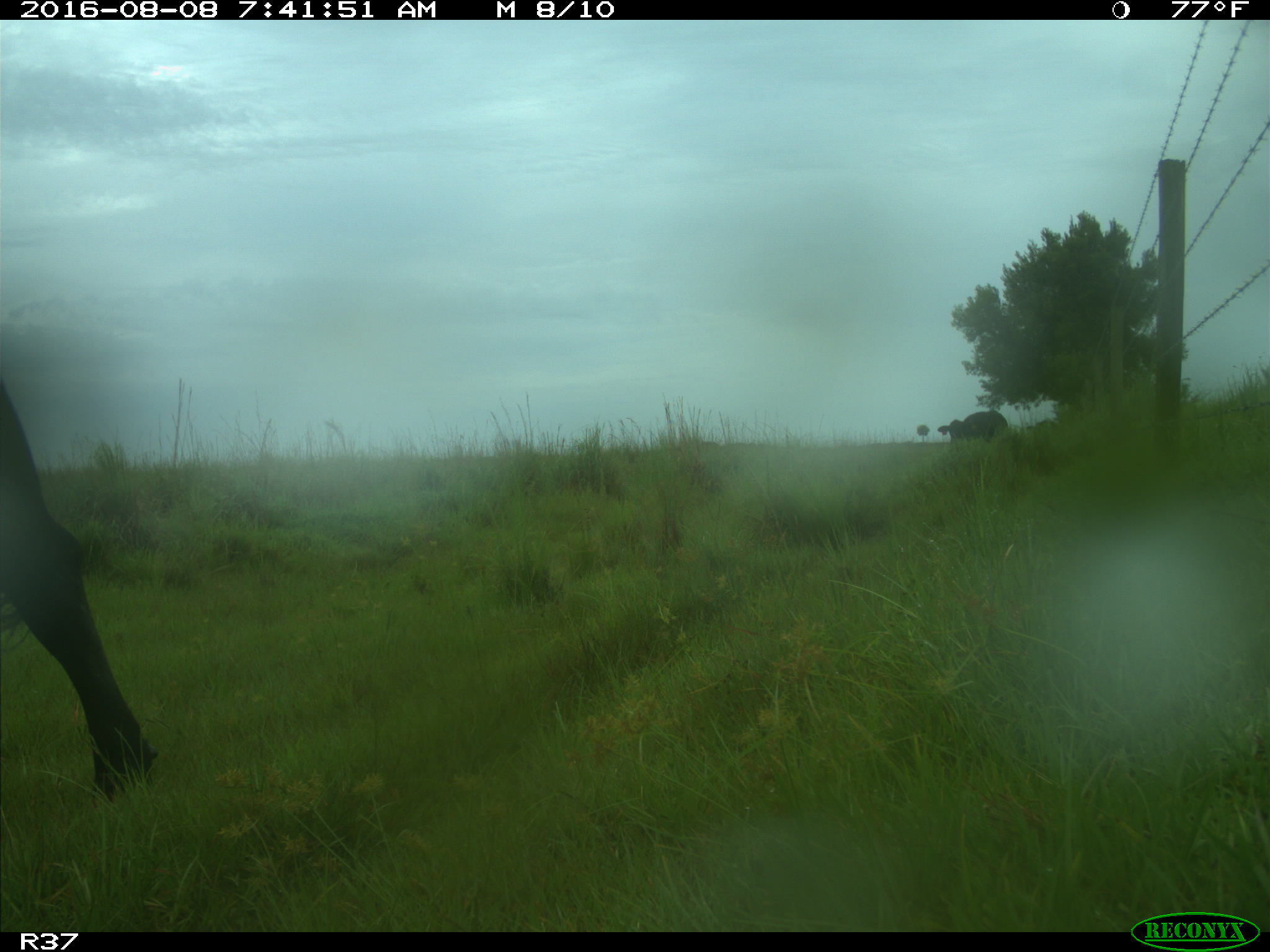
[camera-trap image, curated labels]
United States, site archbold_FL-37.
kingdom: Animalia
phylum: Chordata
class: Mammalia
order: Artiodactyla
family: Bovidae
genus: Bos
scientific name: Bos taurus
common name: domestic cow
Bos taurus (domestic cow).